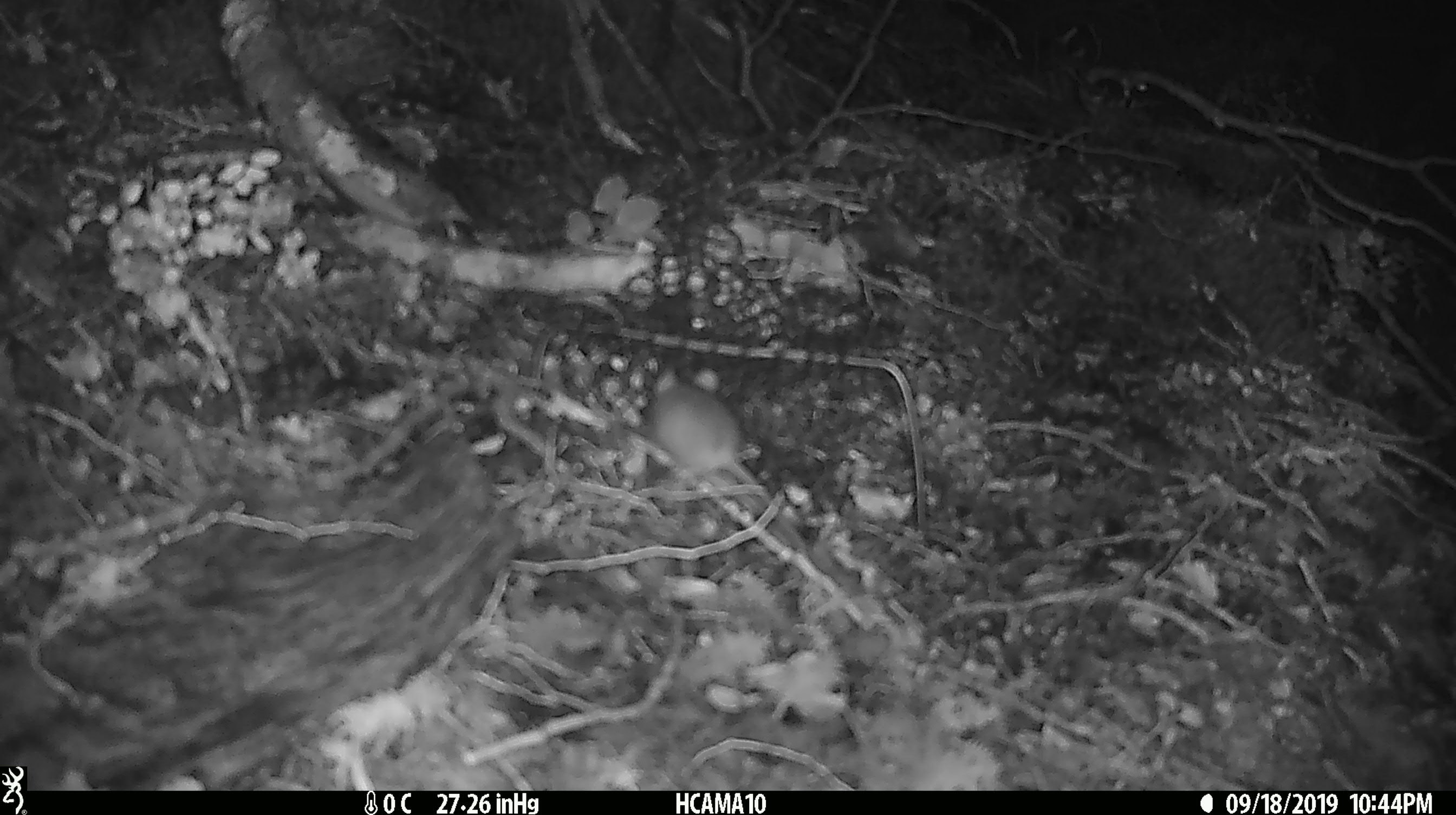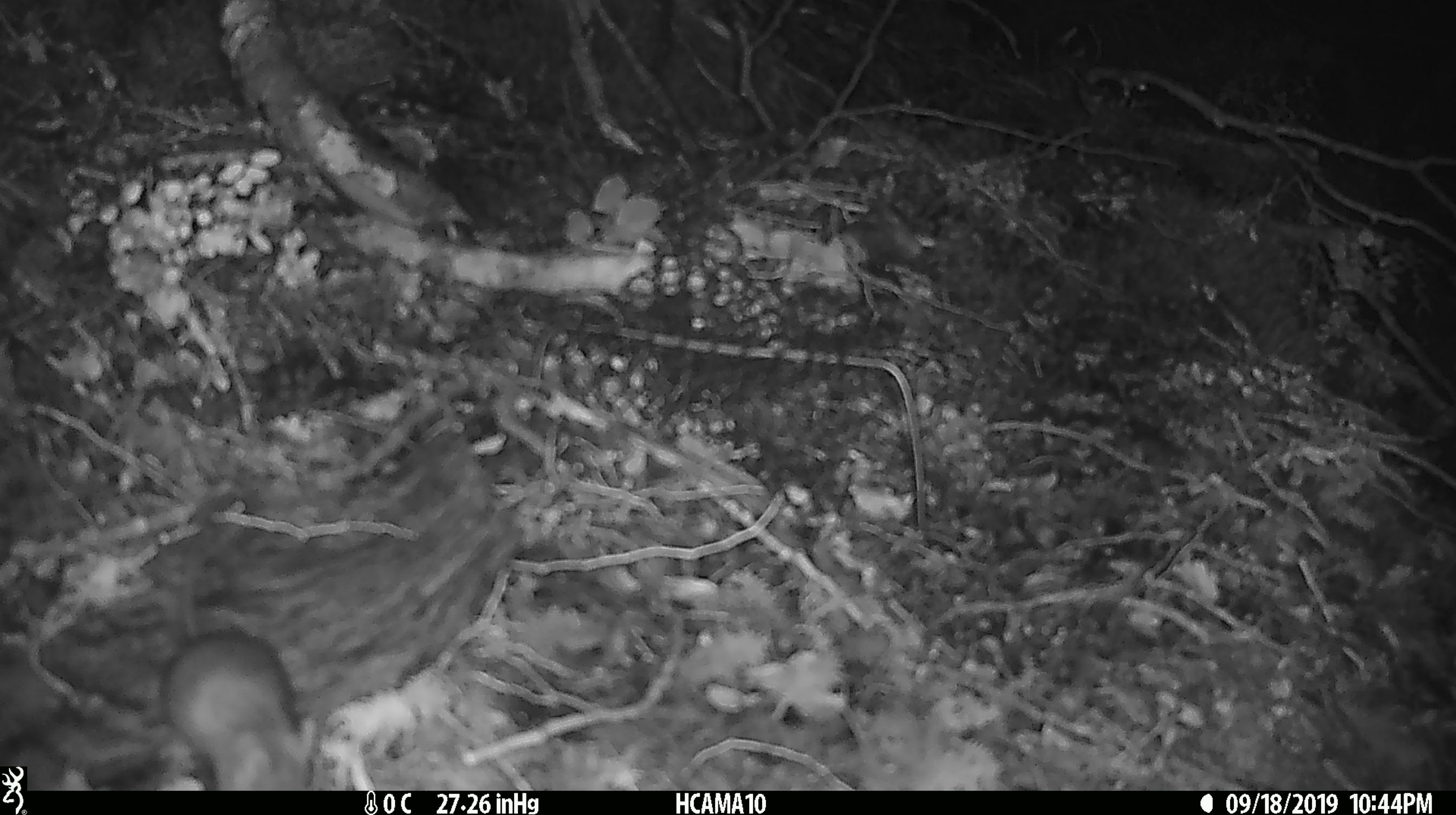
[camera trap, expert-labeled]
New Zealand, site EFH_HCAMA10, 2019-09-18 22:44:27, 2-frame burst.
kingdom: Animalia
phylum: Chordata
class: Mammalia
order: Rodentia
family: Muridae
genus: Mus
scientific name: Mus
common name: mouse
Mouse (Mus).